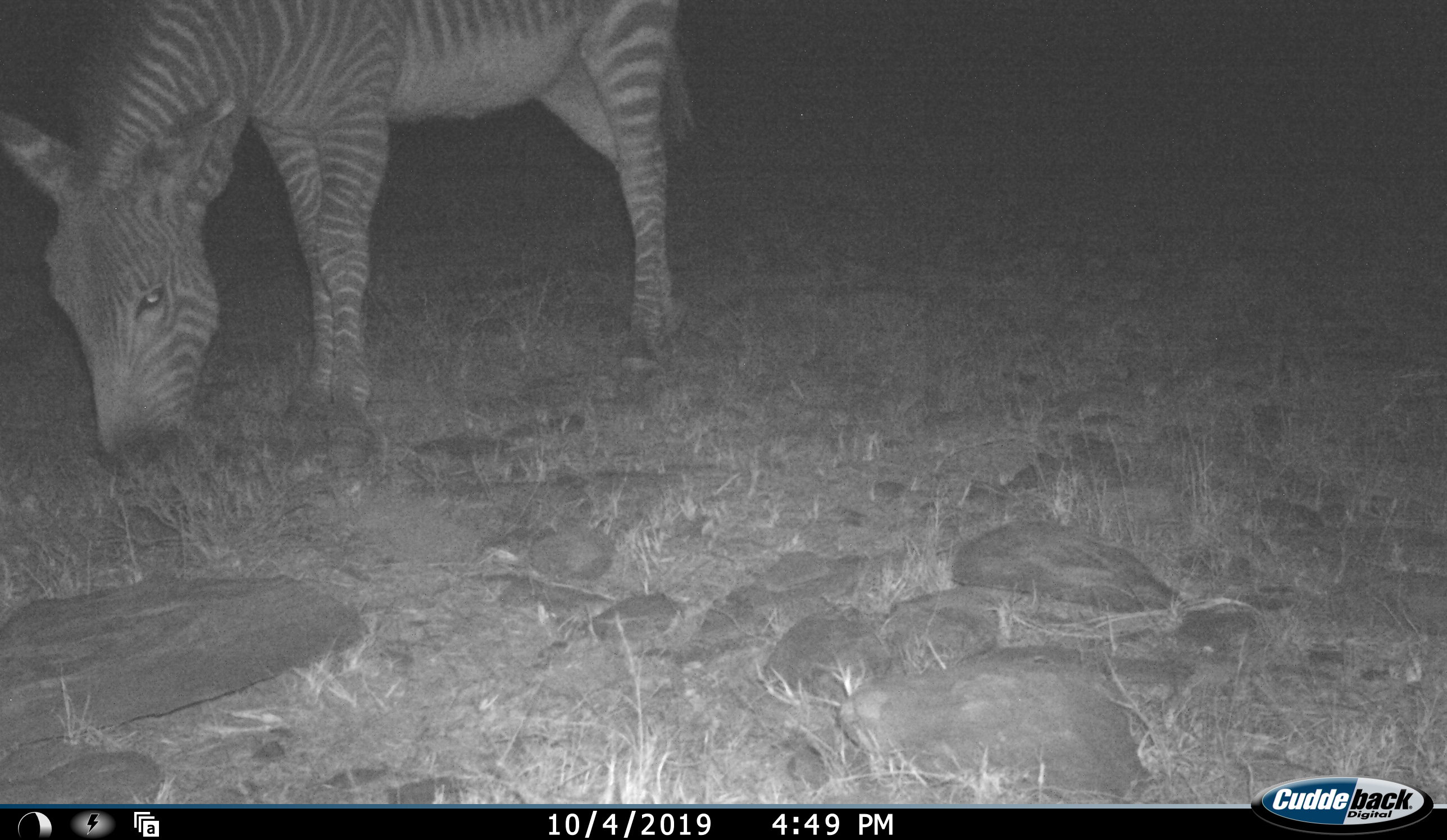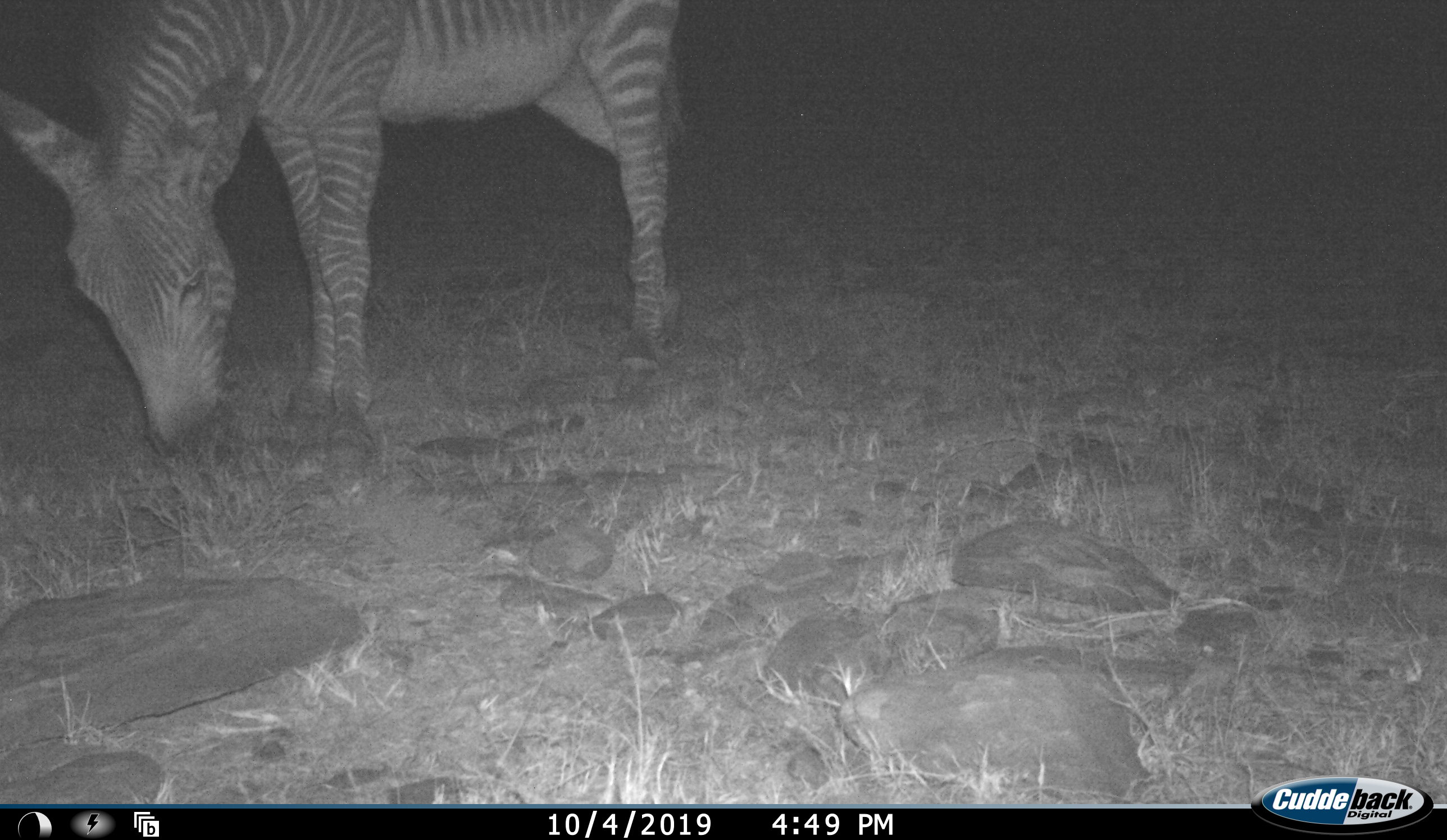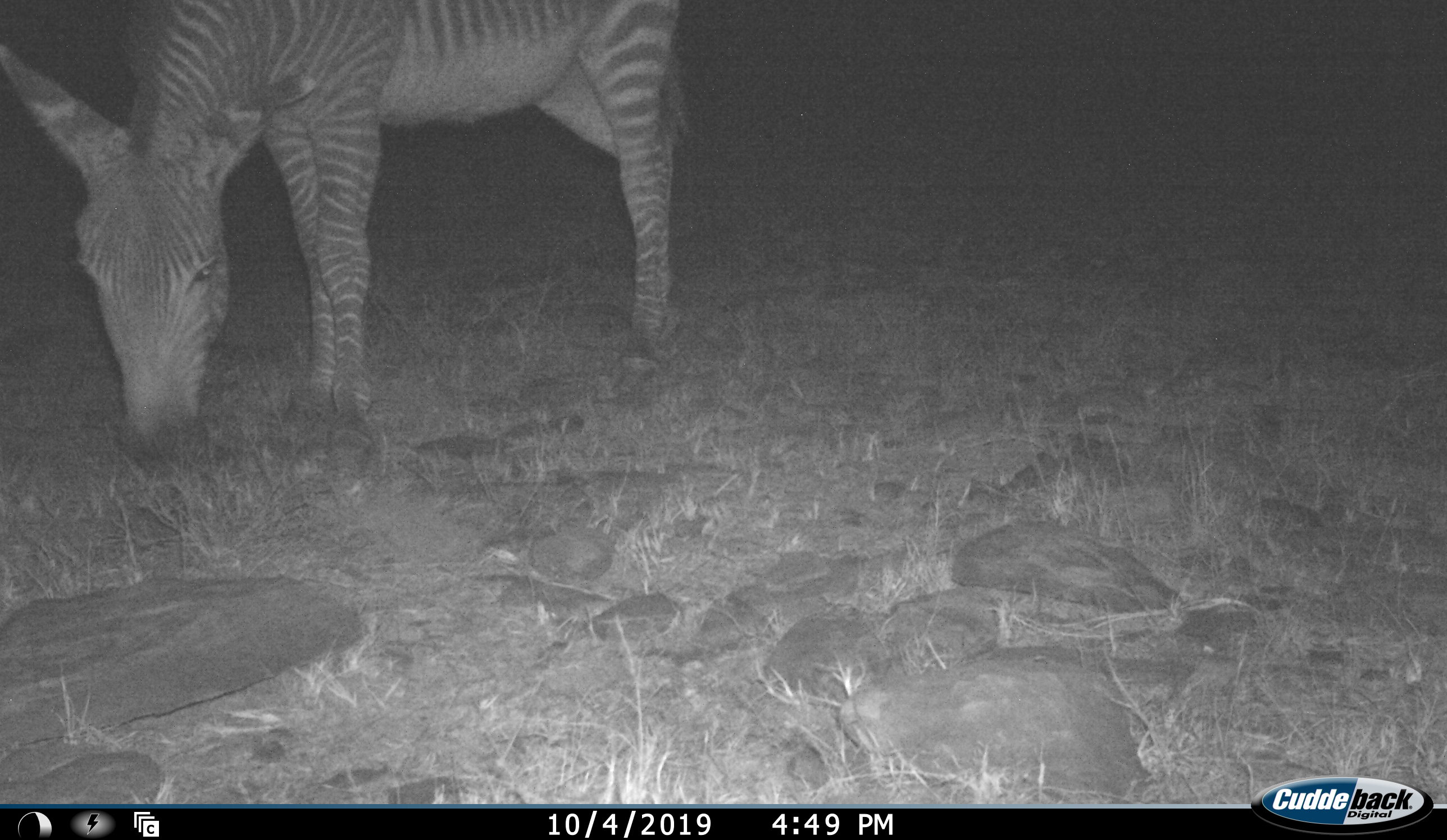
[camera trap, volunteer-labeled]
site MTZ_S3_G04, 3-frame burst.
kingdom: Animalia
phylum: Chordata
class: Mammalia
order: Perissodactyla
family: Equidae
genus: Equus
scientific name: Equus zebra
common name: mountain zebra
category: zebramountain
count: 1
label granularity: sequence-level